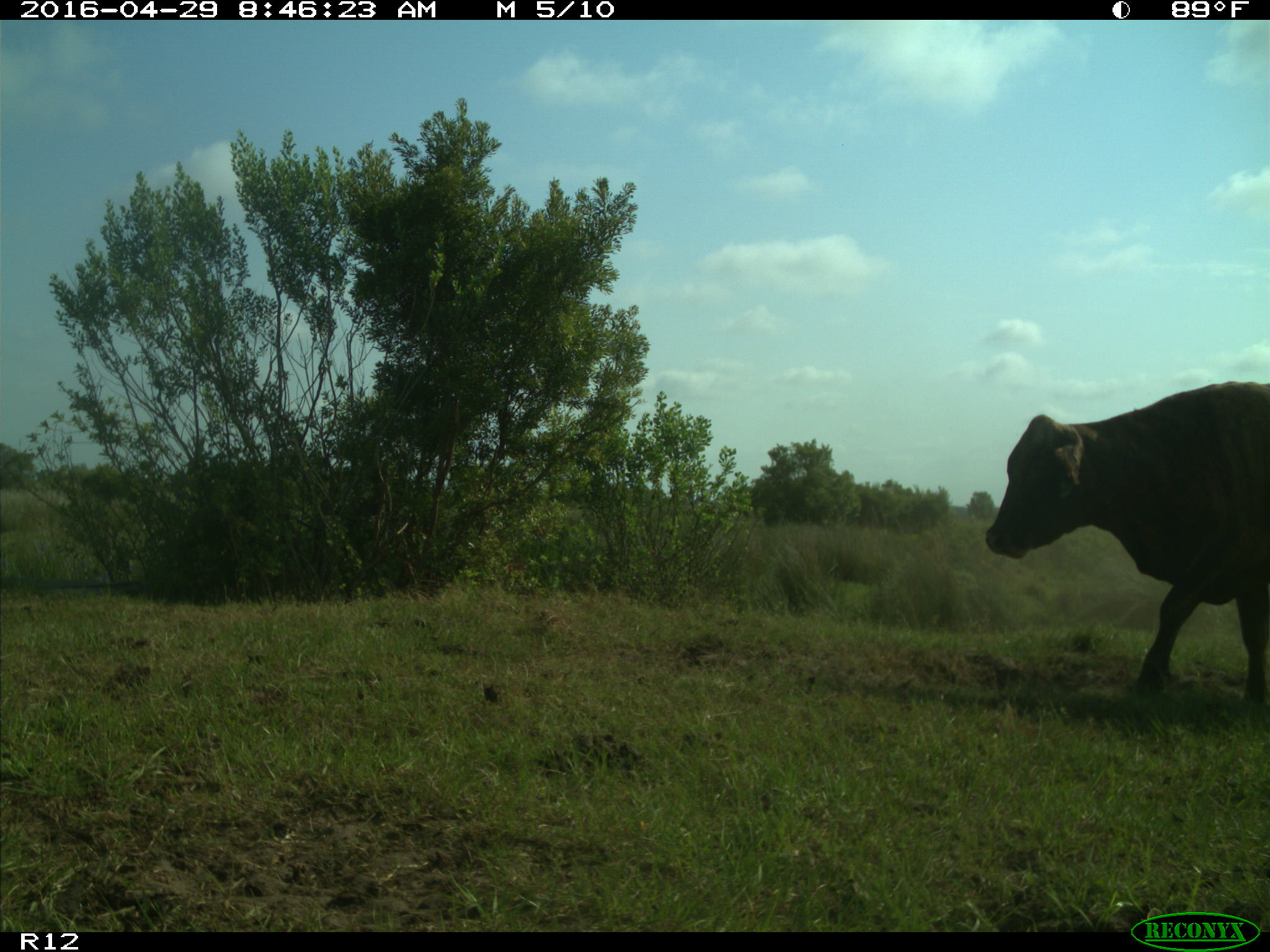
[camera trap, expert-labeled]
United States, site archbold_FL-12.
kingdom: Animalia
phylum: Chordata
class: Mammalia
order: Artiodactyla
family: Bovidae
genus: Bos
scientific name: Bos taurus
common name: domestic cow